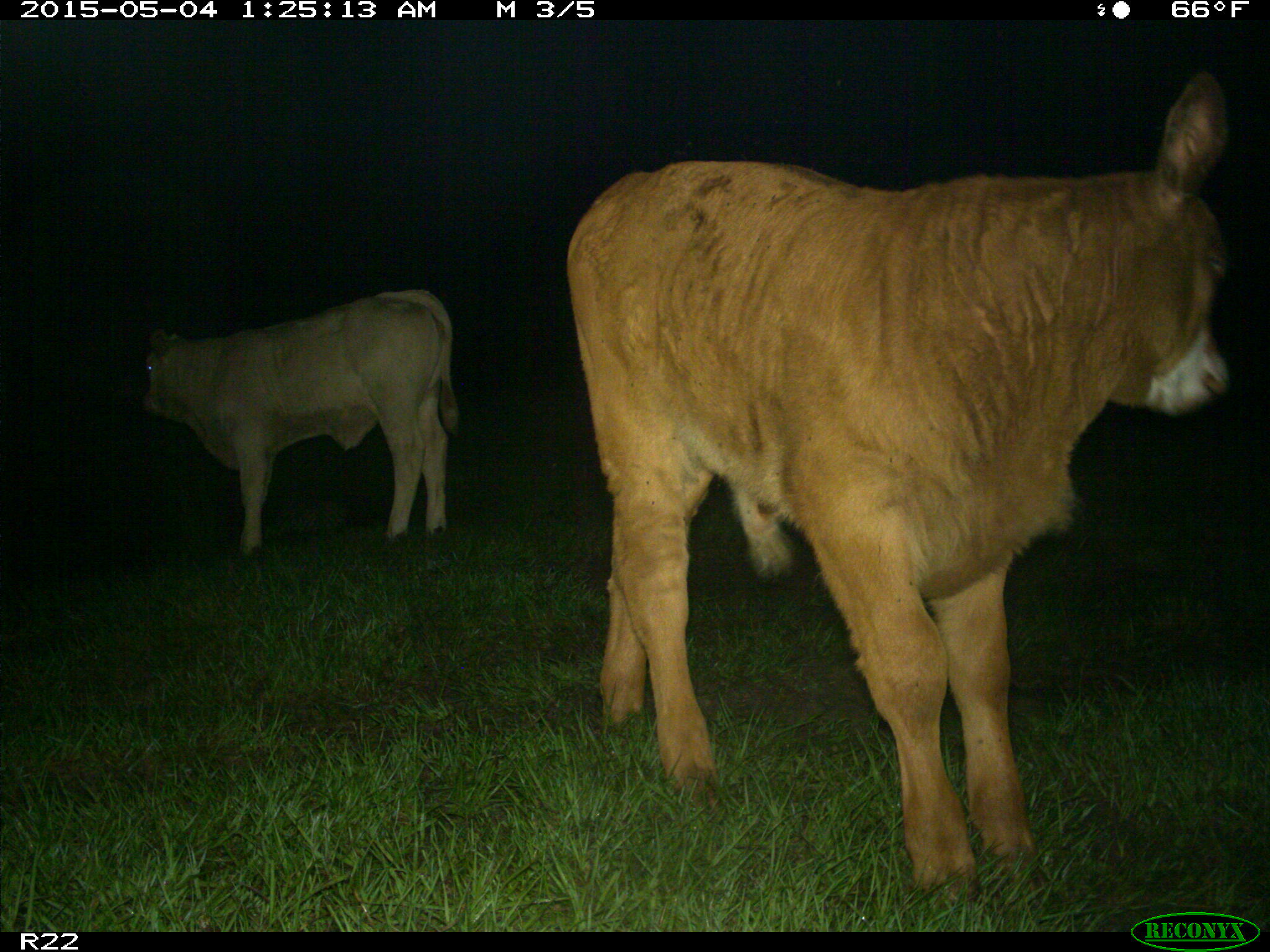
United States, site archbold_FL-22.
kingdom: Animalia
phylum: Chordata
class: Mammalia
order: Artiodactyla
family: Bovidae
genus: Bos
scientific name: Bos taurus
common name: domestic cow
Bos taurus (domestic cow).